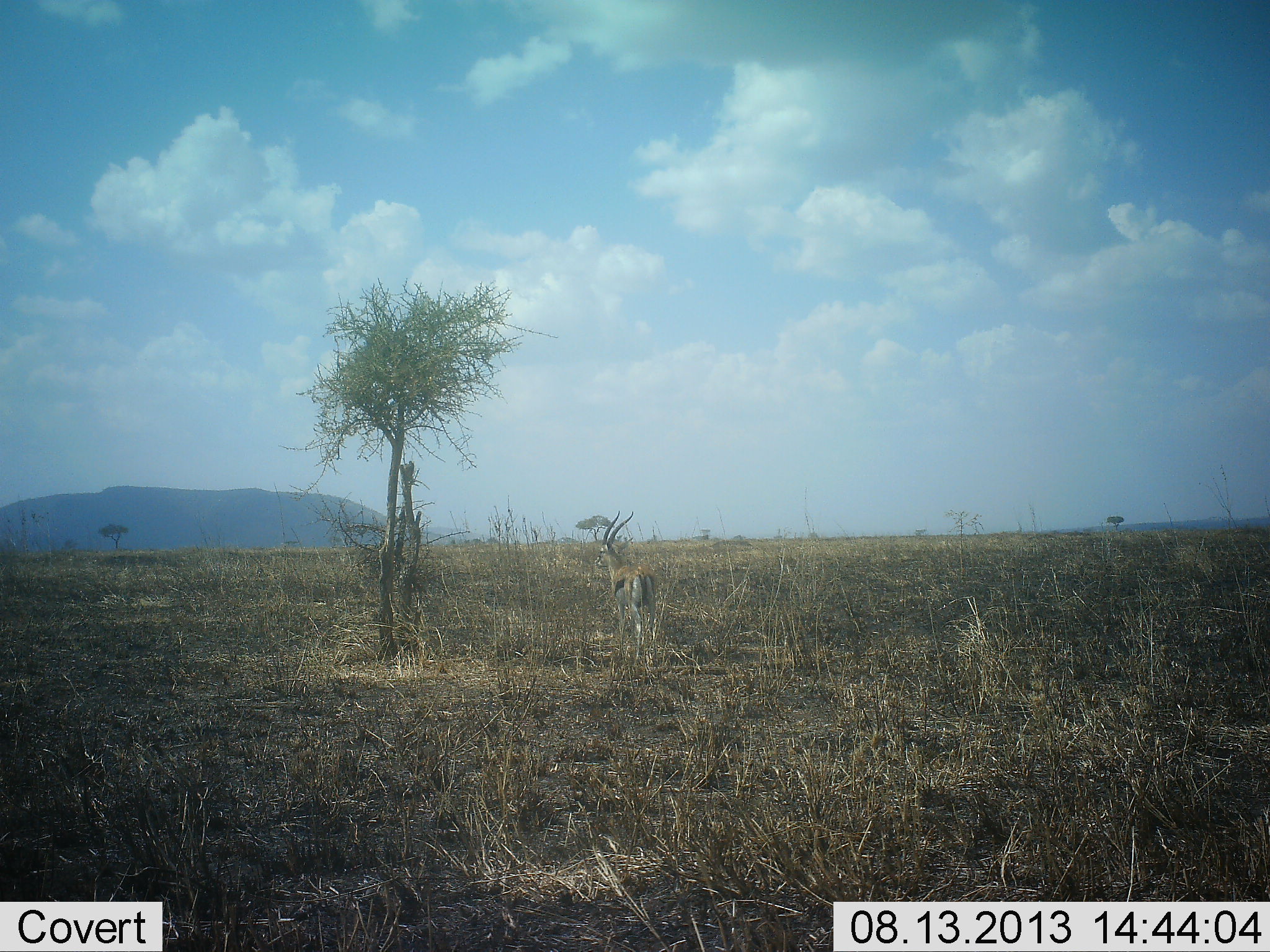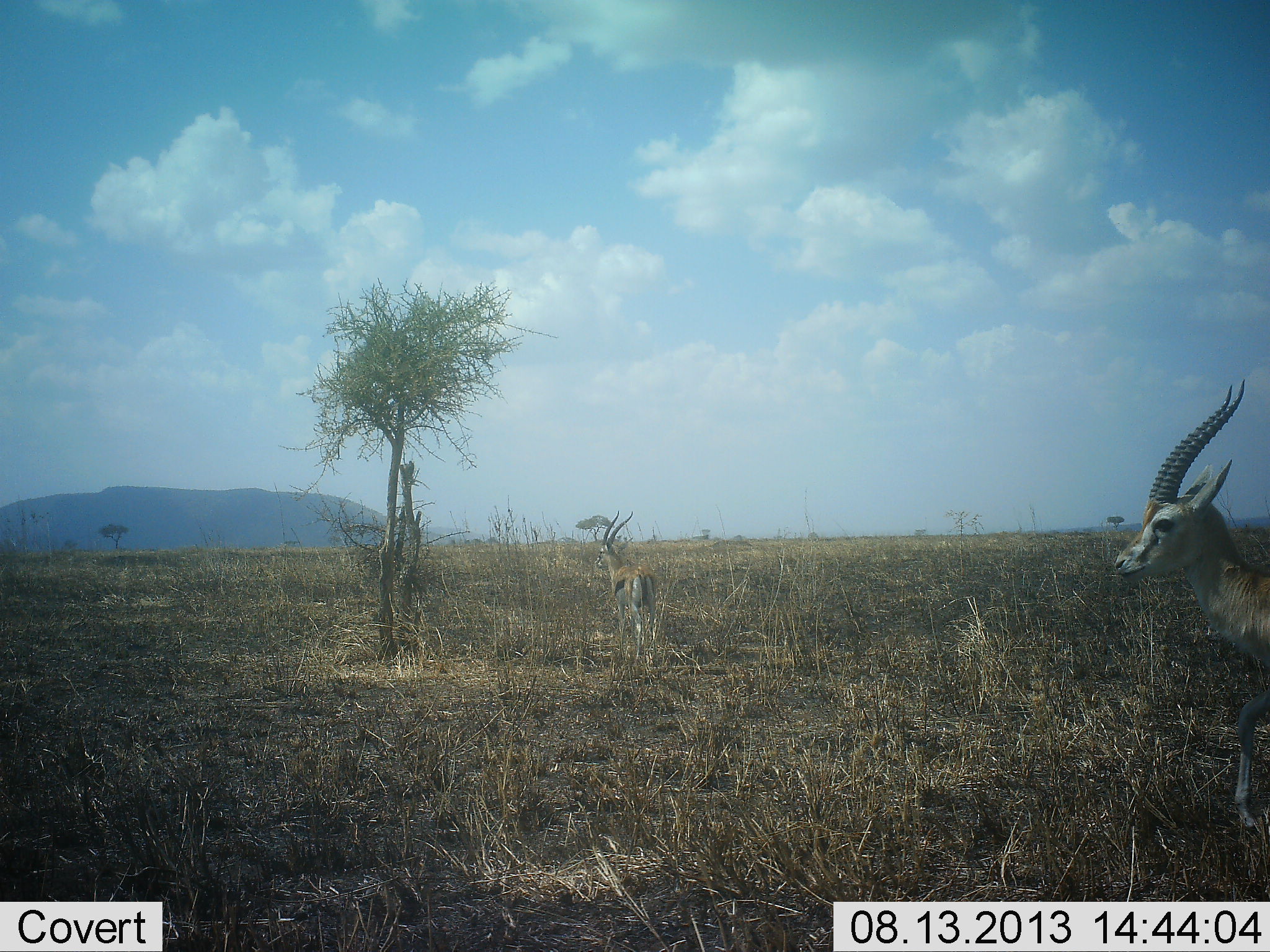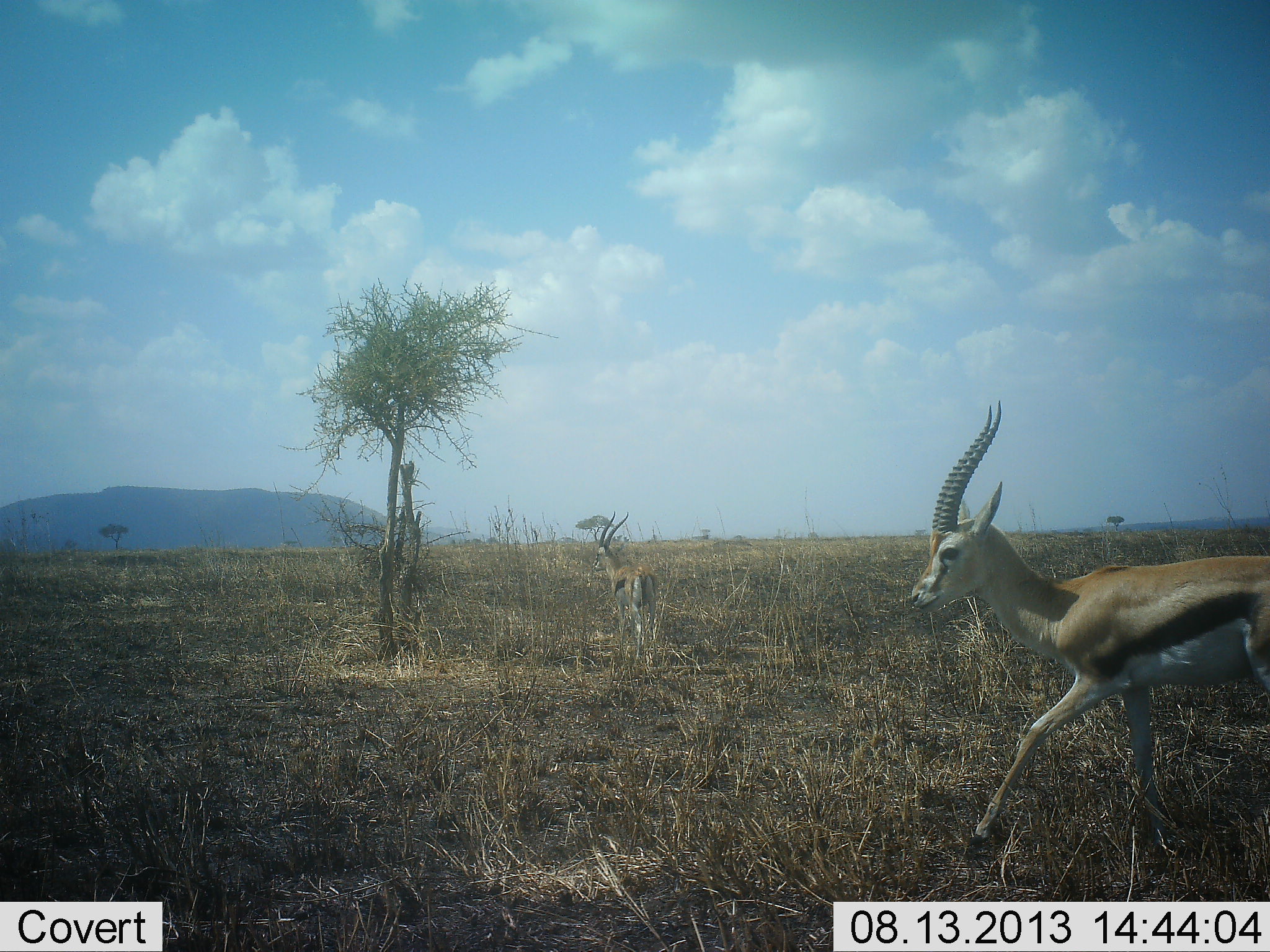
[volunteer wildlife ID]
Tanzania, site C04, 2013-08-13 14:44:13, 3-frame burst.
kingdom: Animalia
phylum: Chordata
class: Mammalia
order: Artiodactyla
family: Bovidae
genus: Eudorcas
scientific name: Eudorcas thomsonii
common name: thomson's gazelle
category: gazellethomsons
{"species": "gazellethomsons (thomson's gazelle) (Eudorcas thomsonii)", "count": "2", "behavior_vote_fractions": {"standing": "60%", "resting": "0%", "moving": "90%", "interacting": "10%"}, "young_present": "0%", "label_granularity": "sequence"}